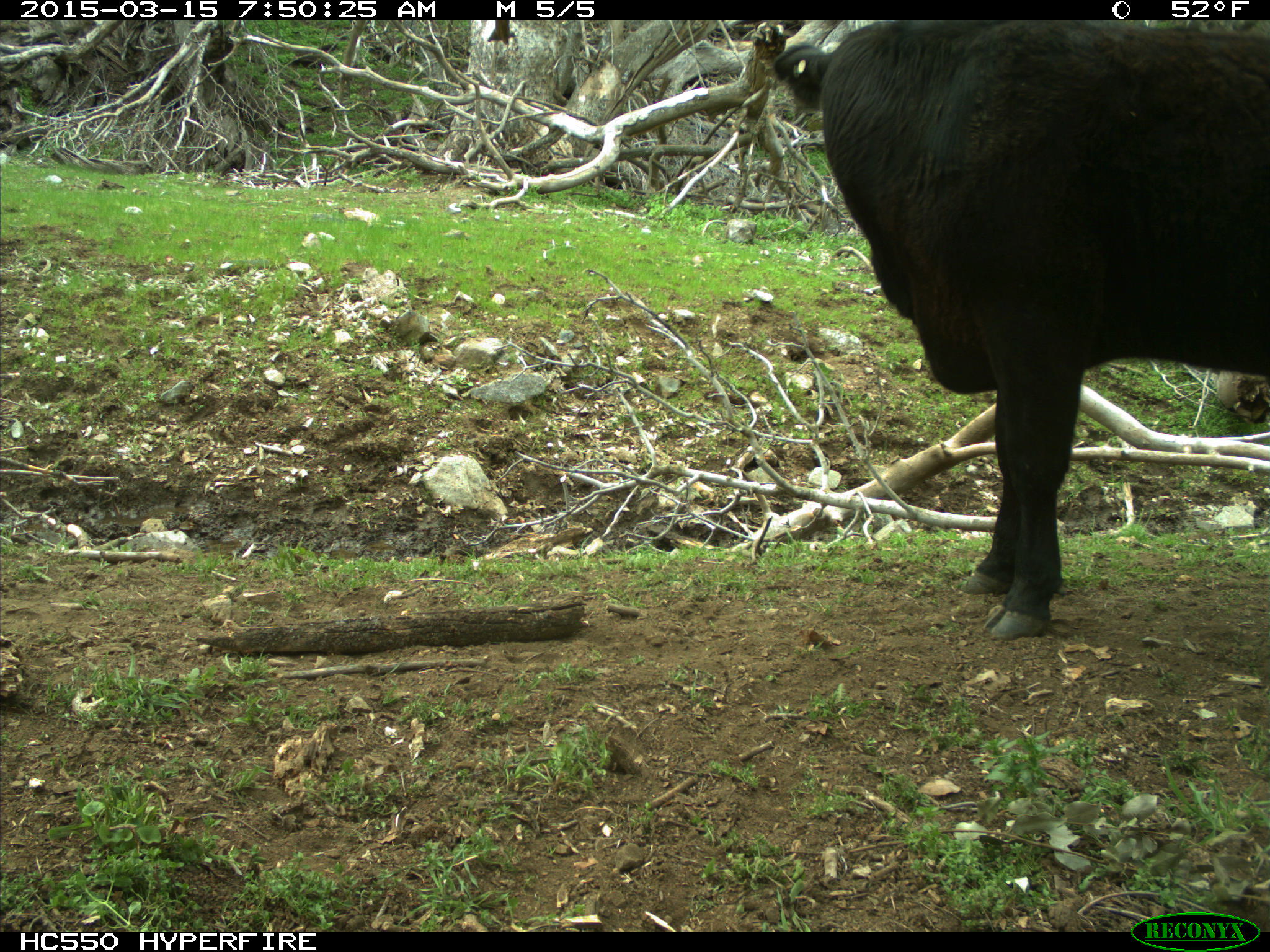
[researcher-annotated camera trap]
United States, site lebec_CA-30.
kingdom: Animalia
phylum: Chordata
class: Mammalia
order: Artiodactyla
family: Bovidae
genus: Bos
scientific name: Bos taurus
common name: domestic cow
Bos taurus (domestic cow).